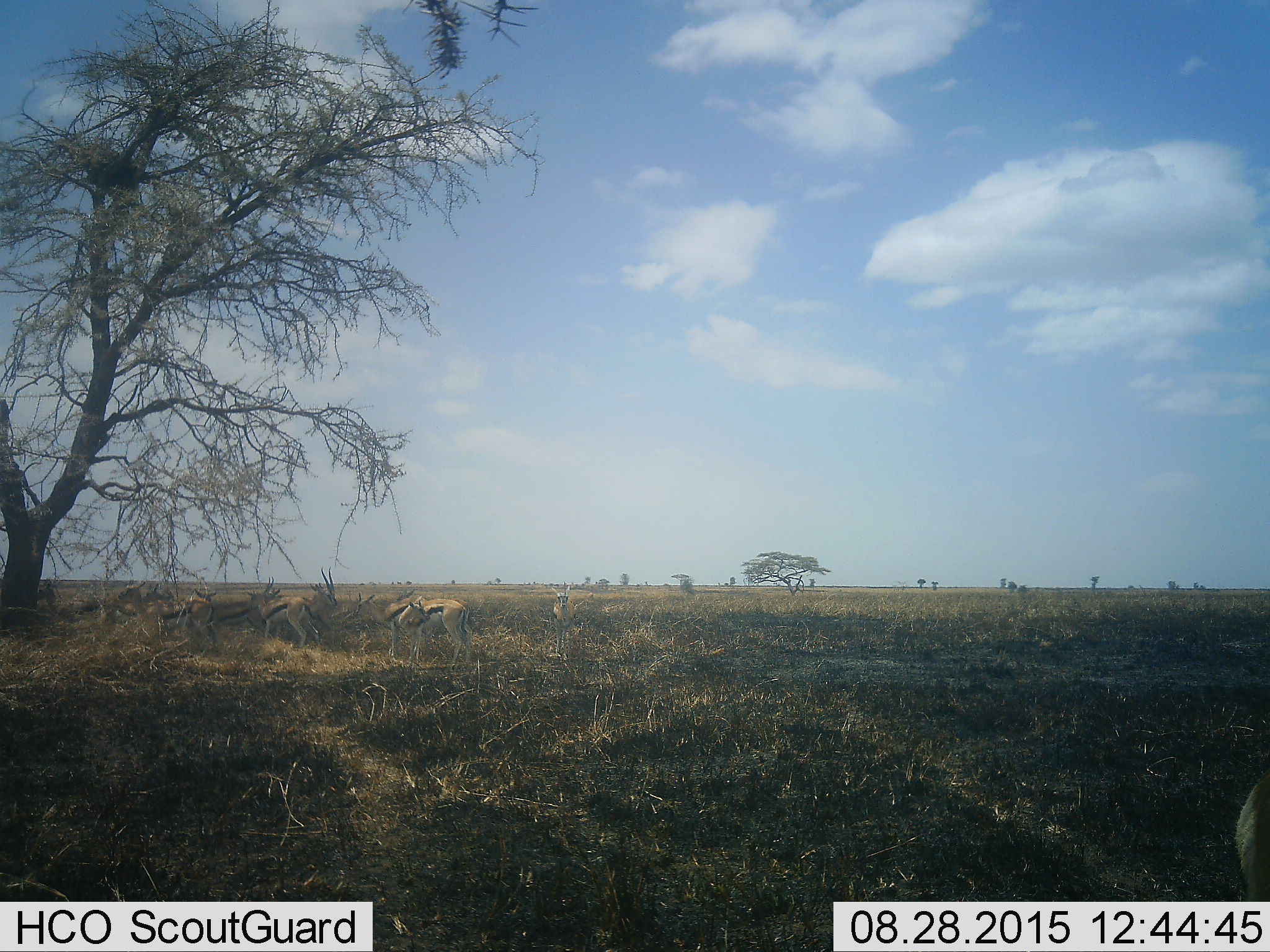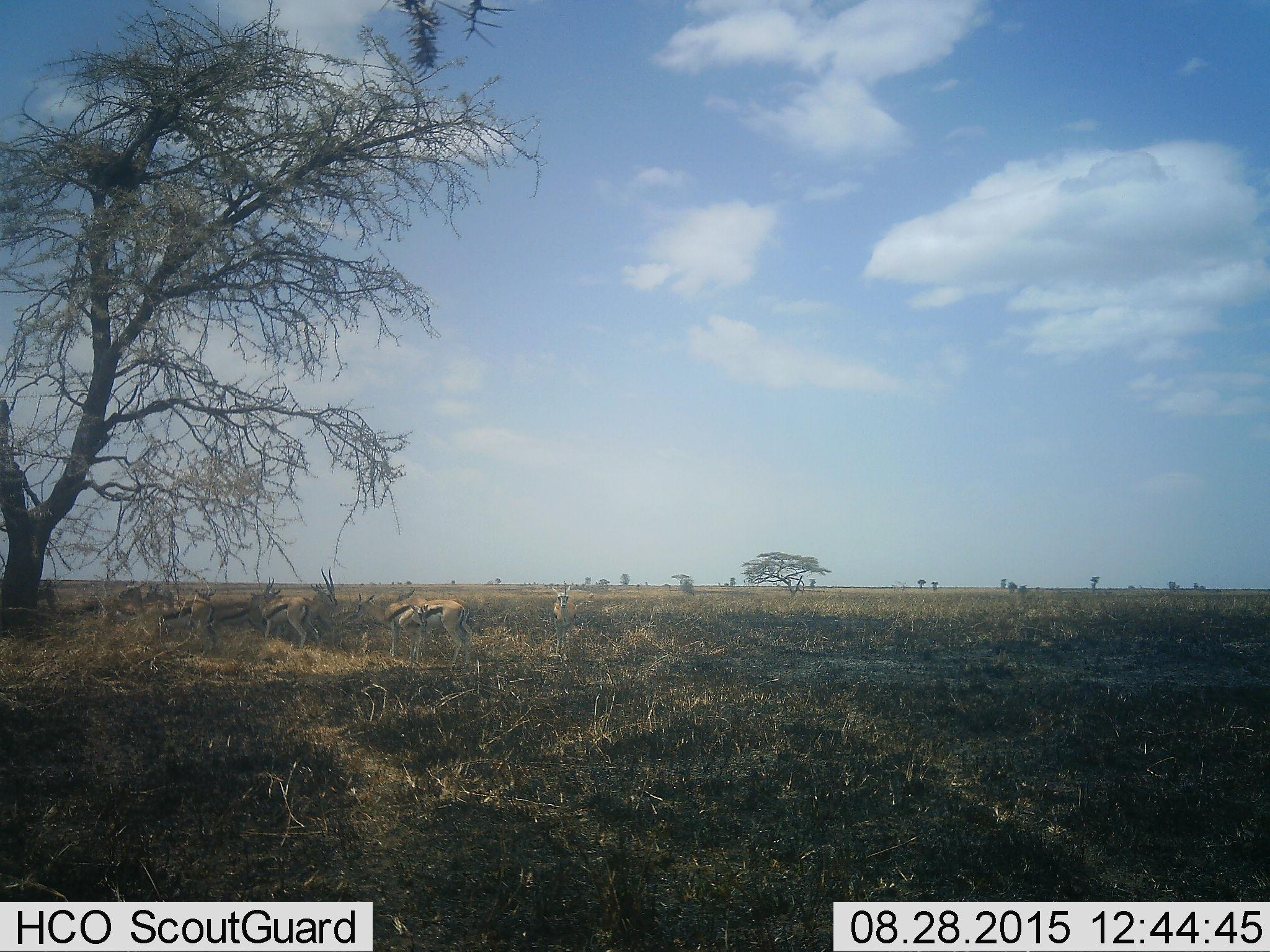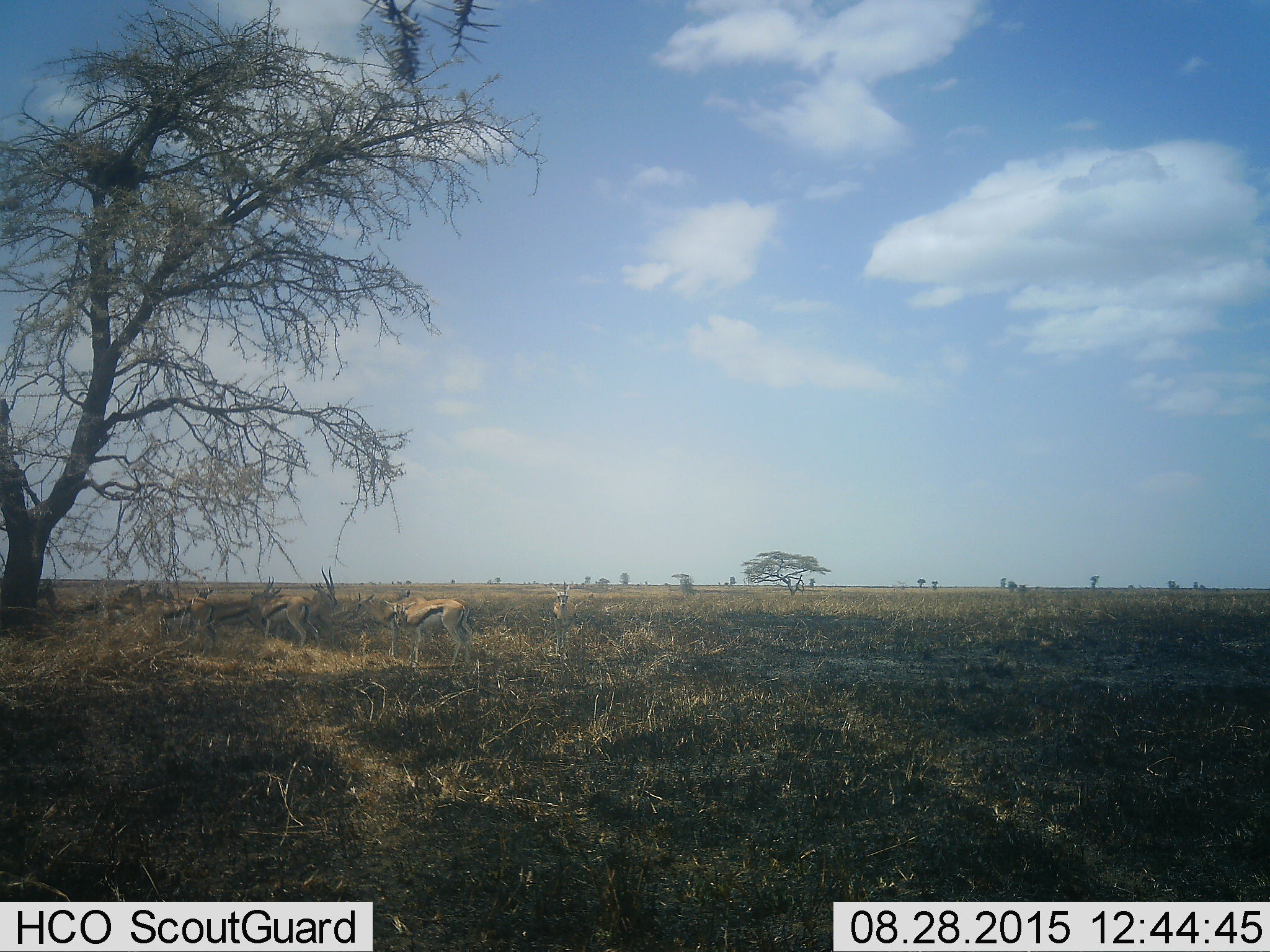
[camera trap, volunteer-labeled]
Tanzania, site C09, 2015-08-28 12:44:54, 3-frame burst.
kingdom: Animalia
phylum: Chordata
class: Mammalia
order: Artiodactyla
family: Bovidae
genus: Eudorcas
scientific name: Eudorcas thomsonii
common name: thomson's gazelle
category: gazellethomsons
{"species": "gazellethomsons (thomson's gazelle) (Eudorcas thomsonii)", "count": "8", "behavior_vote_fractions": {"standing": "93%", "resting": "21%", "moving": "14%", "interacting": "14%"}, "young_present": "0%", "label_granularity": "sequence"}